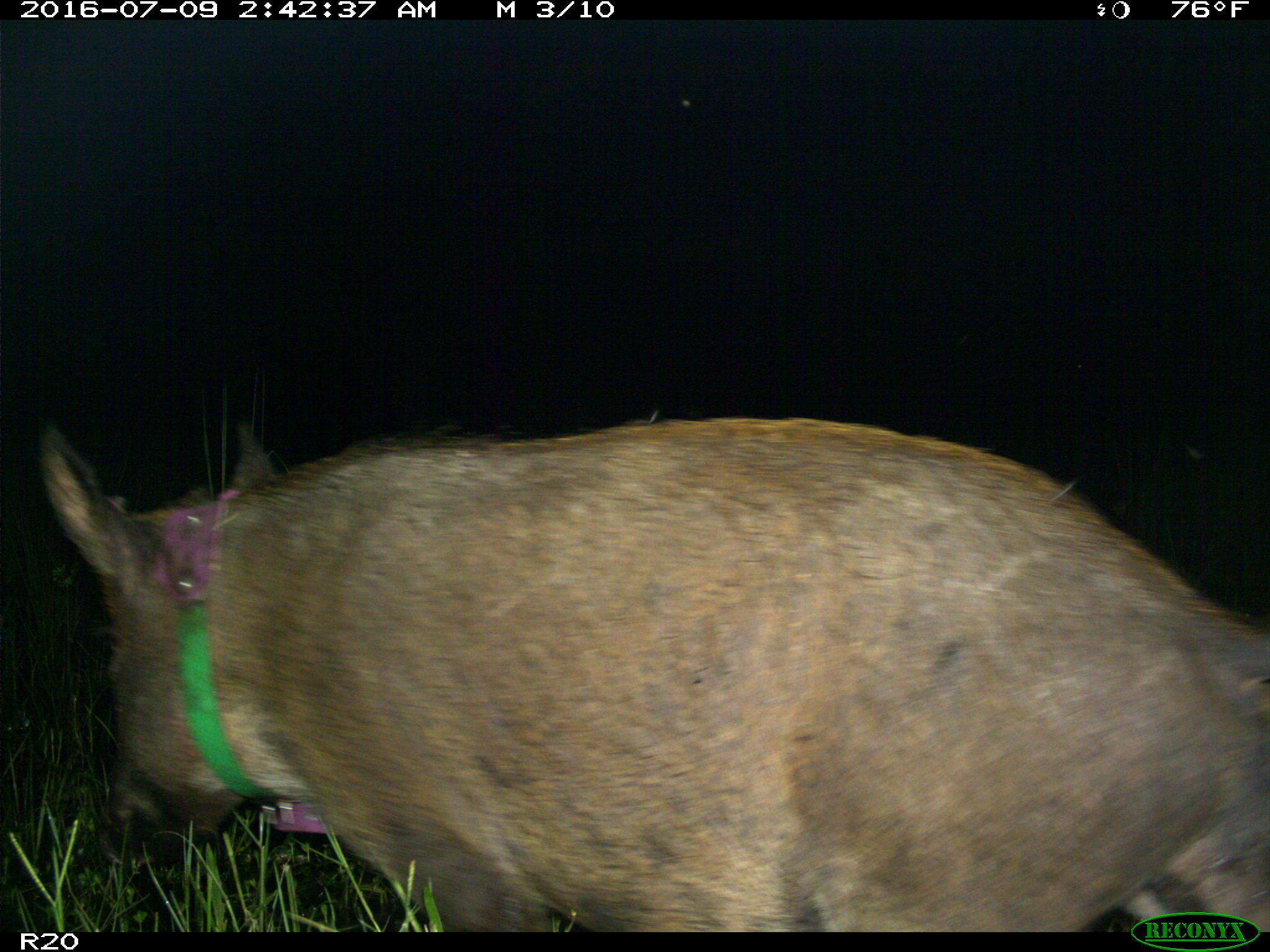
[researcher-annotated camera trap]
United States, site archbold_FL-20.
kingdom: Animalia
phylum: Chordata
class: Mammalia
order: Artiodactyla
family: Suidae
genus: Sus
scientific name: Sus scrofa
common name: wild boar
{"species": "Sus scrofa (wild boar)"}